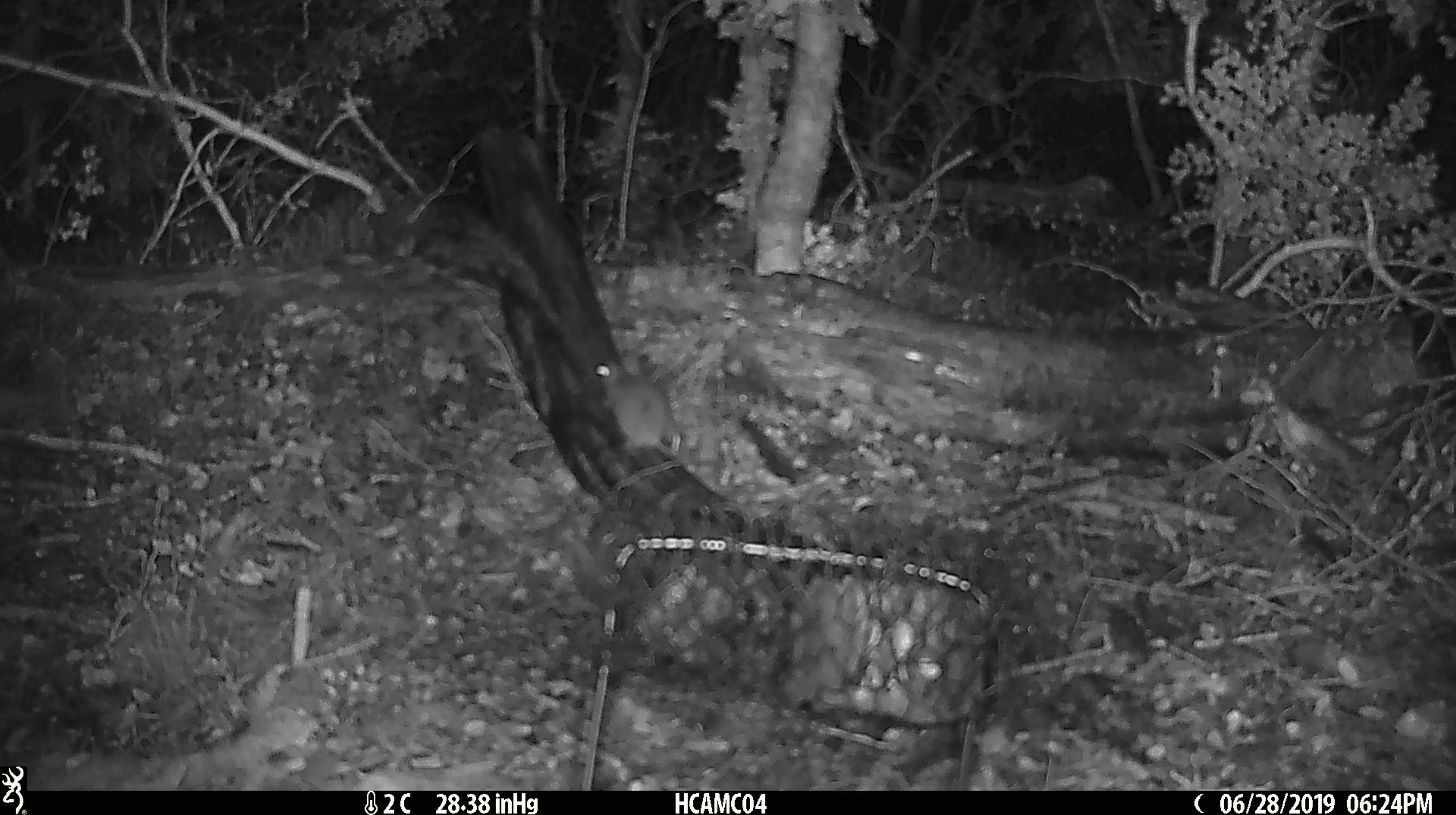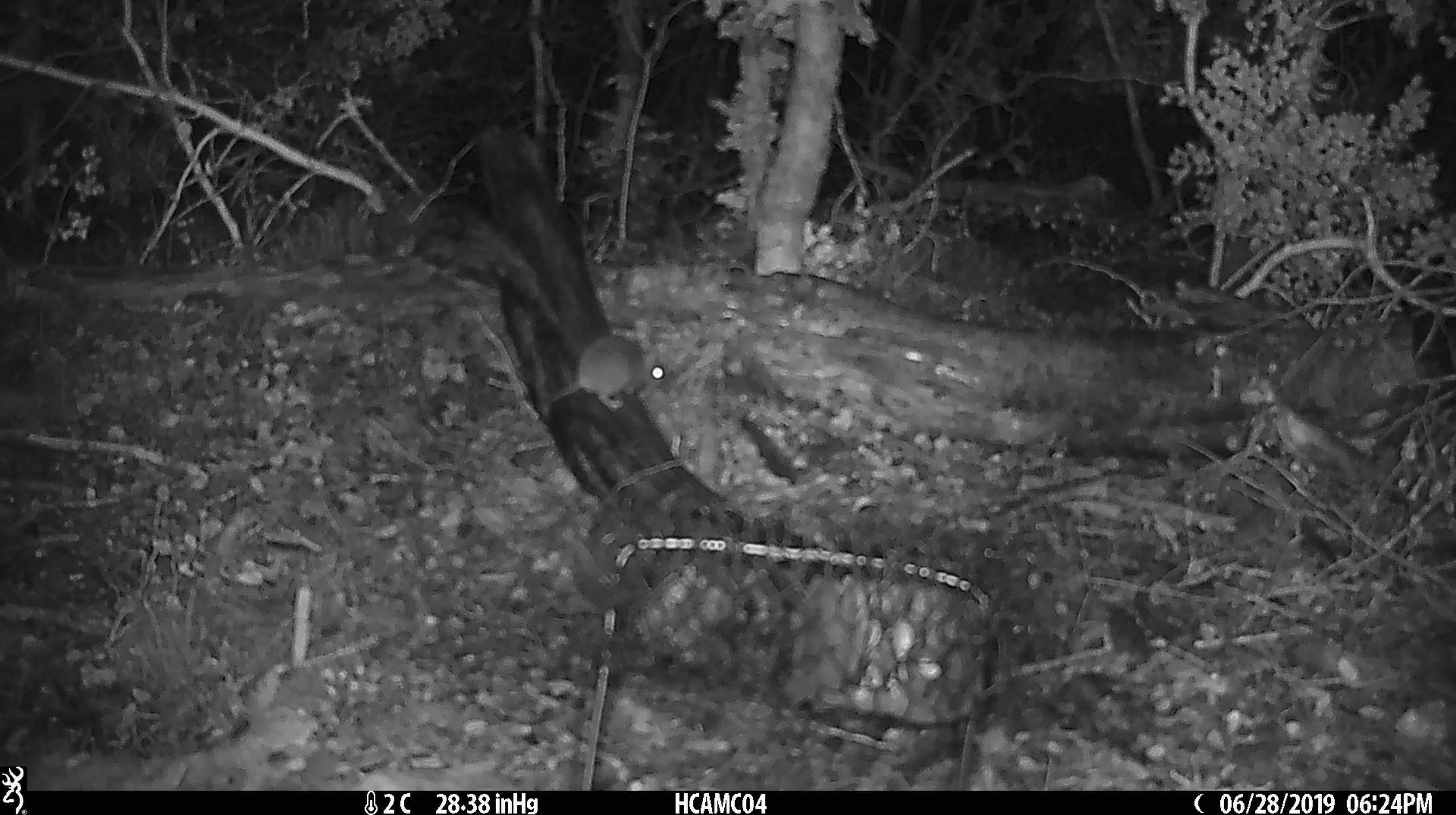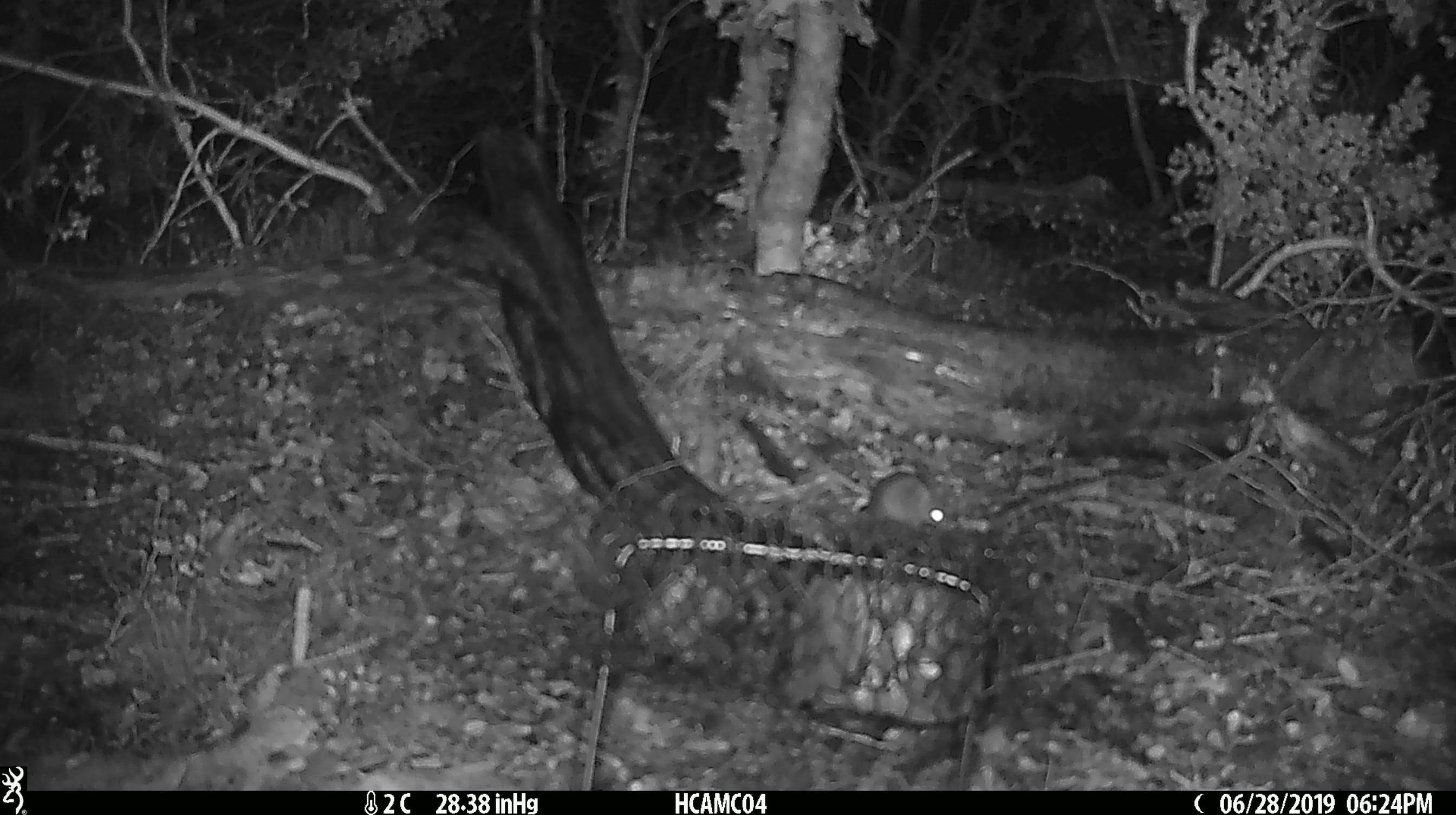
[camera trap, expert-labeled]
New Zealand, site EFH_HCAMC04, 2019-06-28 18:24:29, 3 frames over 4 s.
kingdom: Animalia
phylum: Chordata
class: Mammalia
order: Rodentia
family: Muridae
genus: Mus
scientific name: Mus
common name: mouse